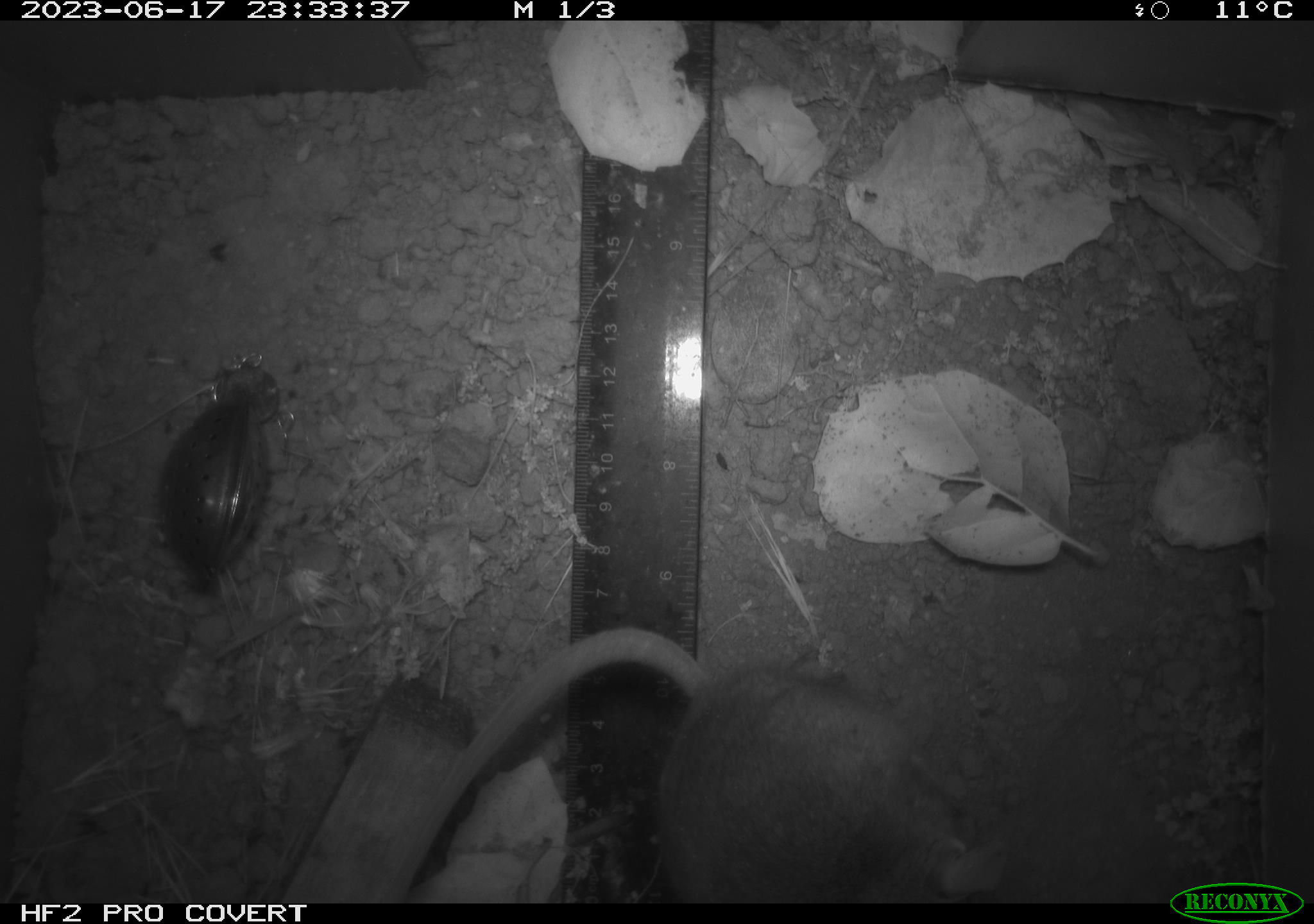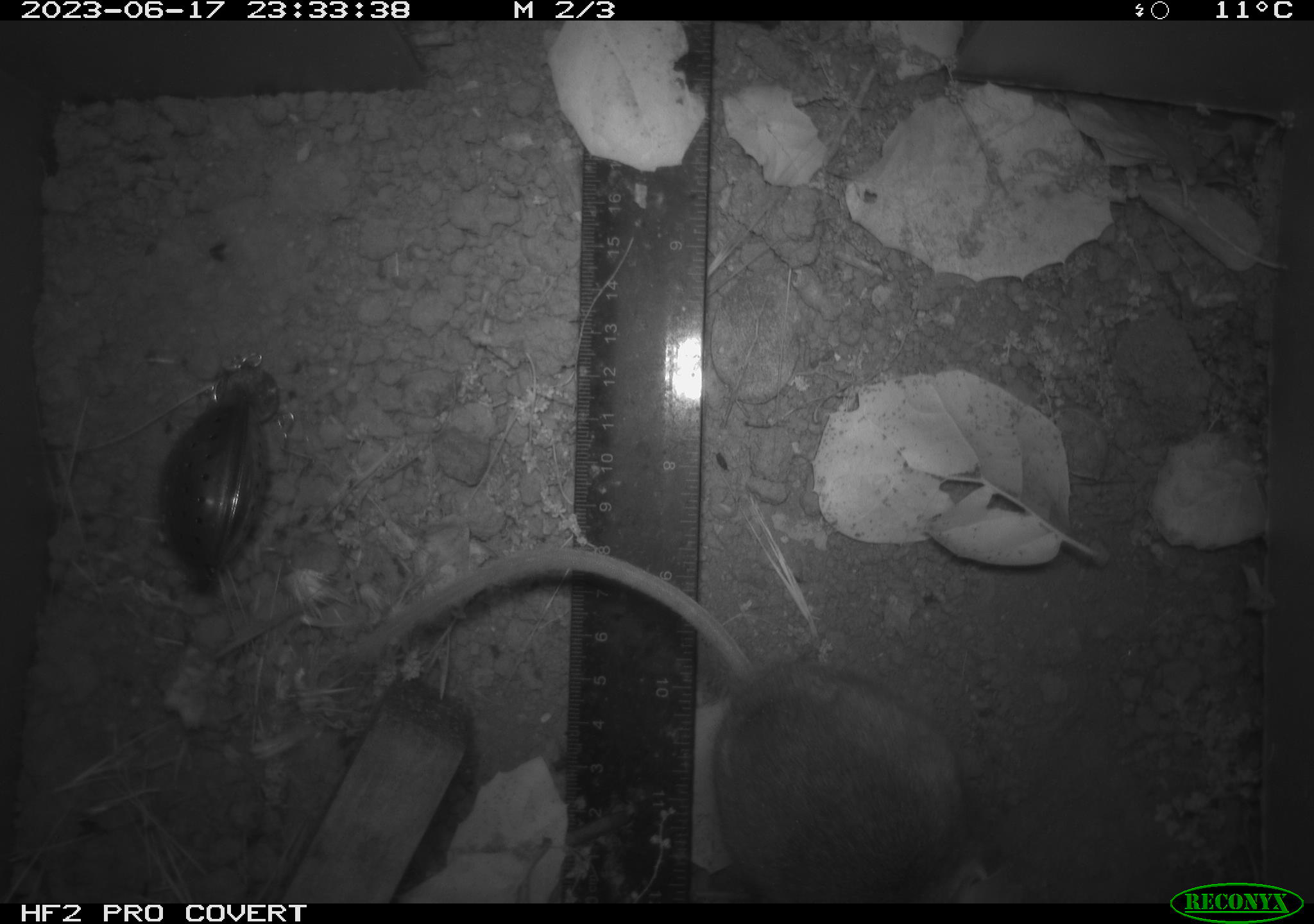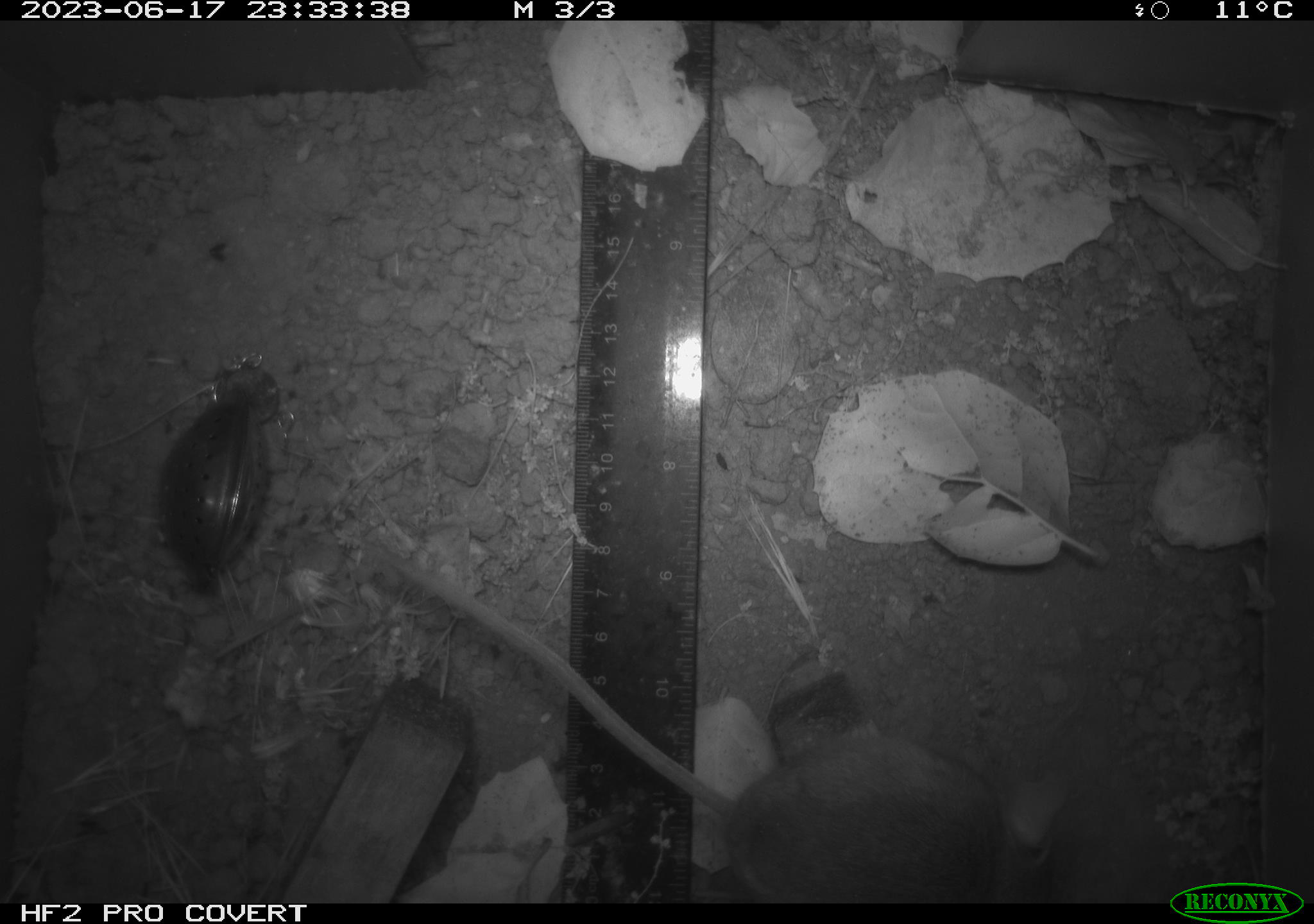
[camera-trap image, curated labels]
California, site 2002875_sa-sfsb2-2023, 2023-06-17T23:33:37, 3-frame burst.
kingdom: Animalia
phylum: Chordata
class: Mammalia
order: Rodentia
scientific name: Rodentia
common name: mouse species